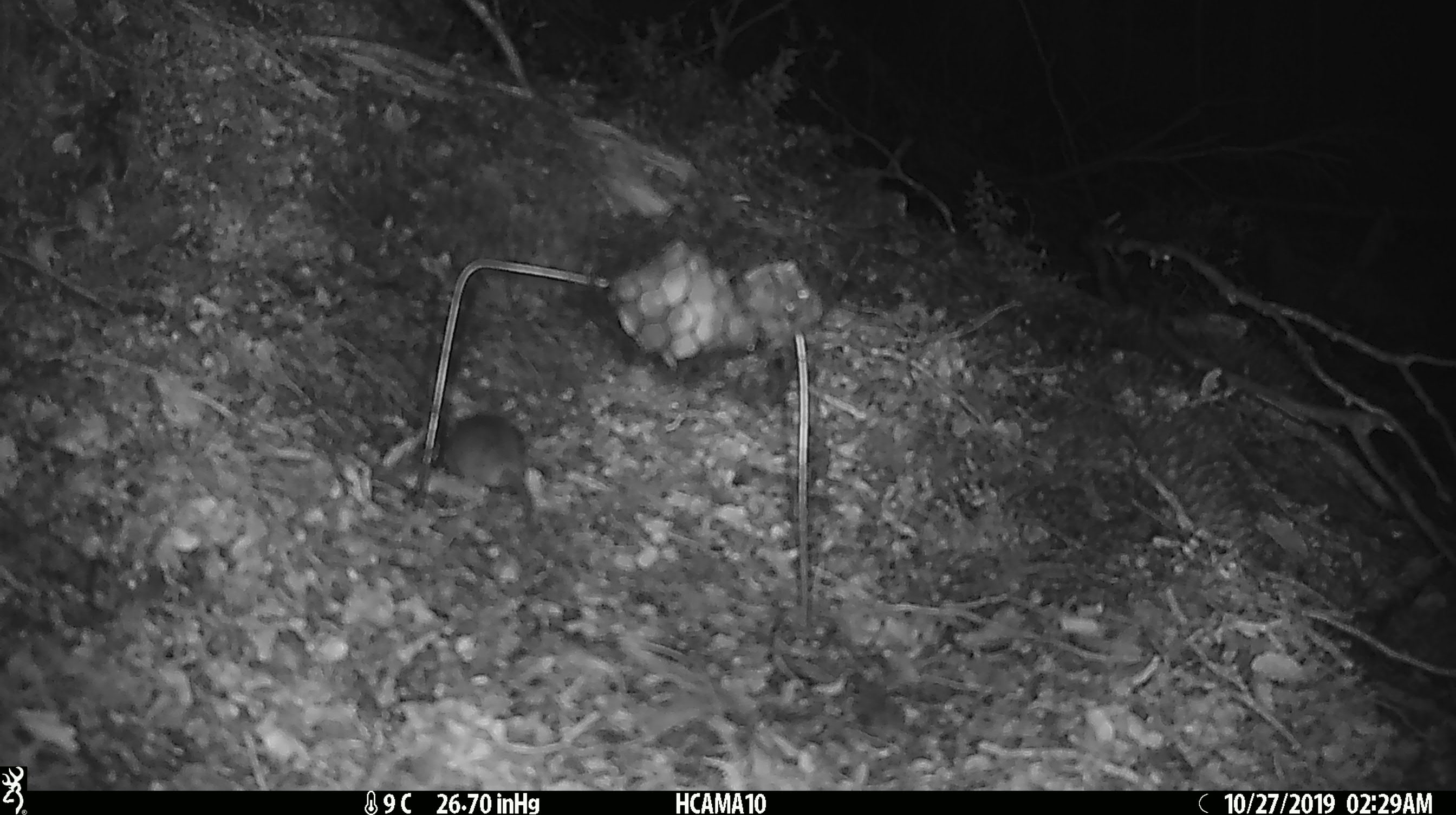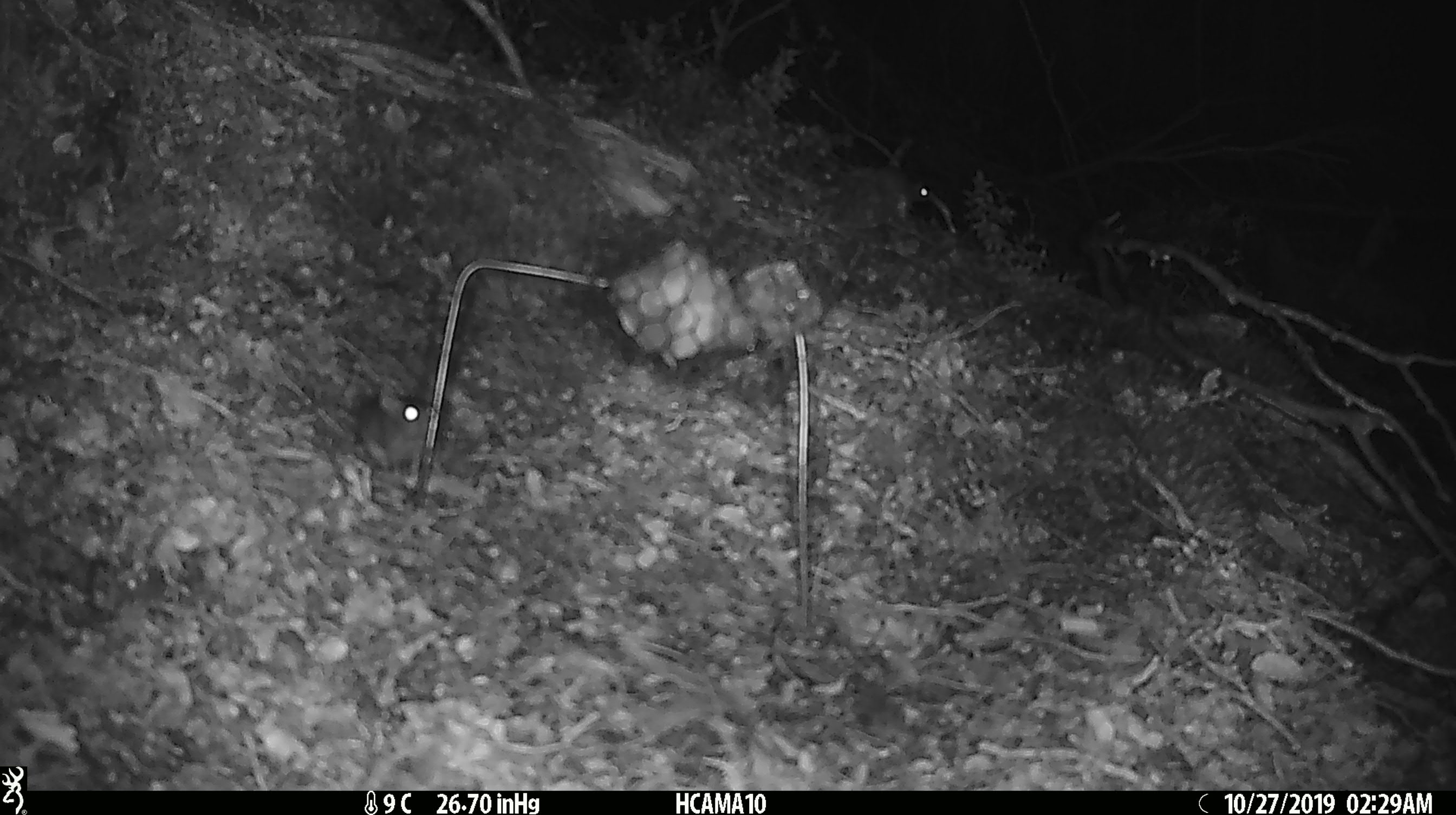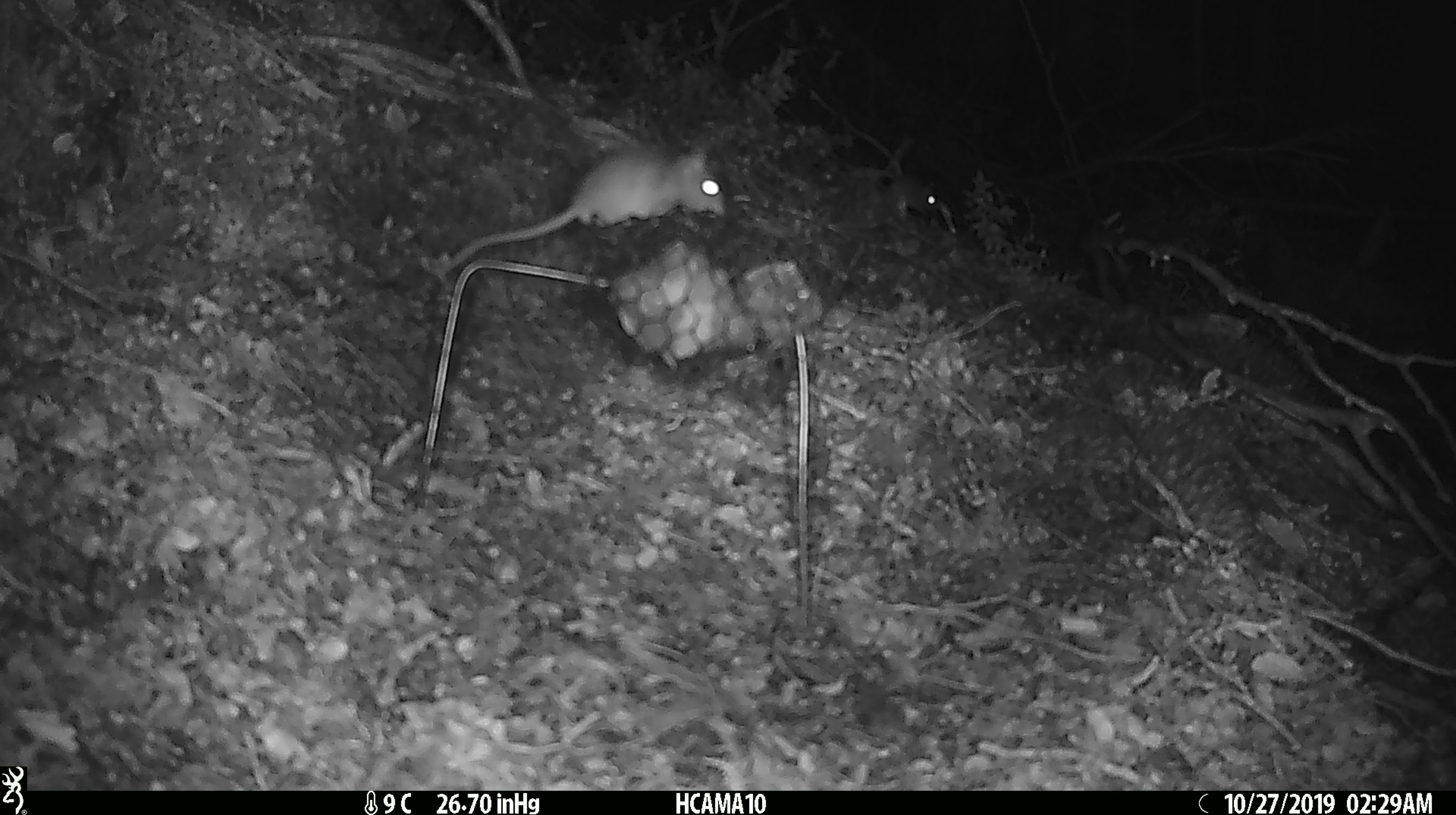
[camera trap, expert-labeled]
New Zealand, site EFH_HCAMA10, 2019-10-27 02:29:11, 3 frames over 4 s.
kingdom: Animalia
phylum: Chordata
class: Mammalia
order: Rodentia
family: Muridae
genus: Mus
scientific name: Mus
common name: mouse